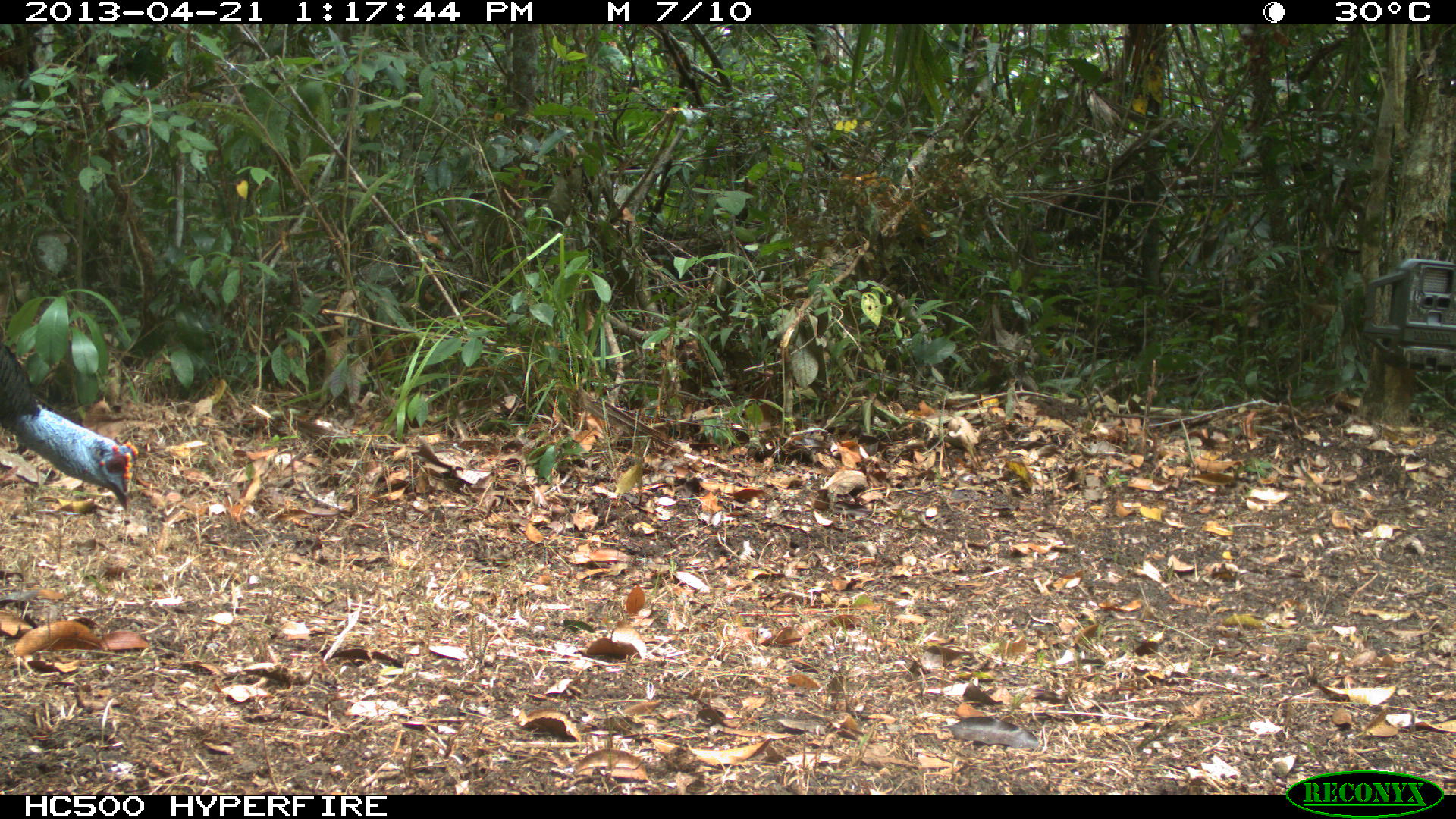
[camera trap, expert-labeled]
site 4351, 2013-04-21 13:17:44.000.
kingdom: Animalia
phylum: Chordata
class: Aves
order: Galliformes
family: Phasianidae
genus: Meleagris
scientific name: Meleagris ocellata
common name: ocellated turkey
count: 1